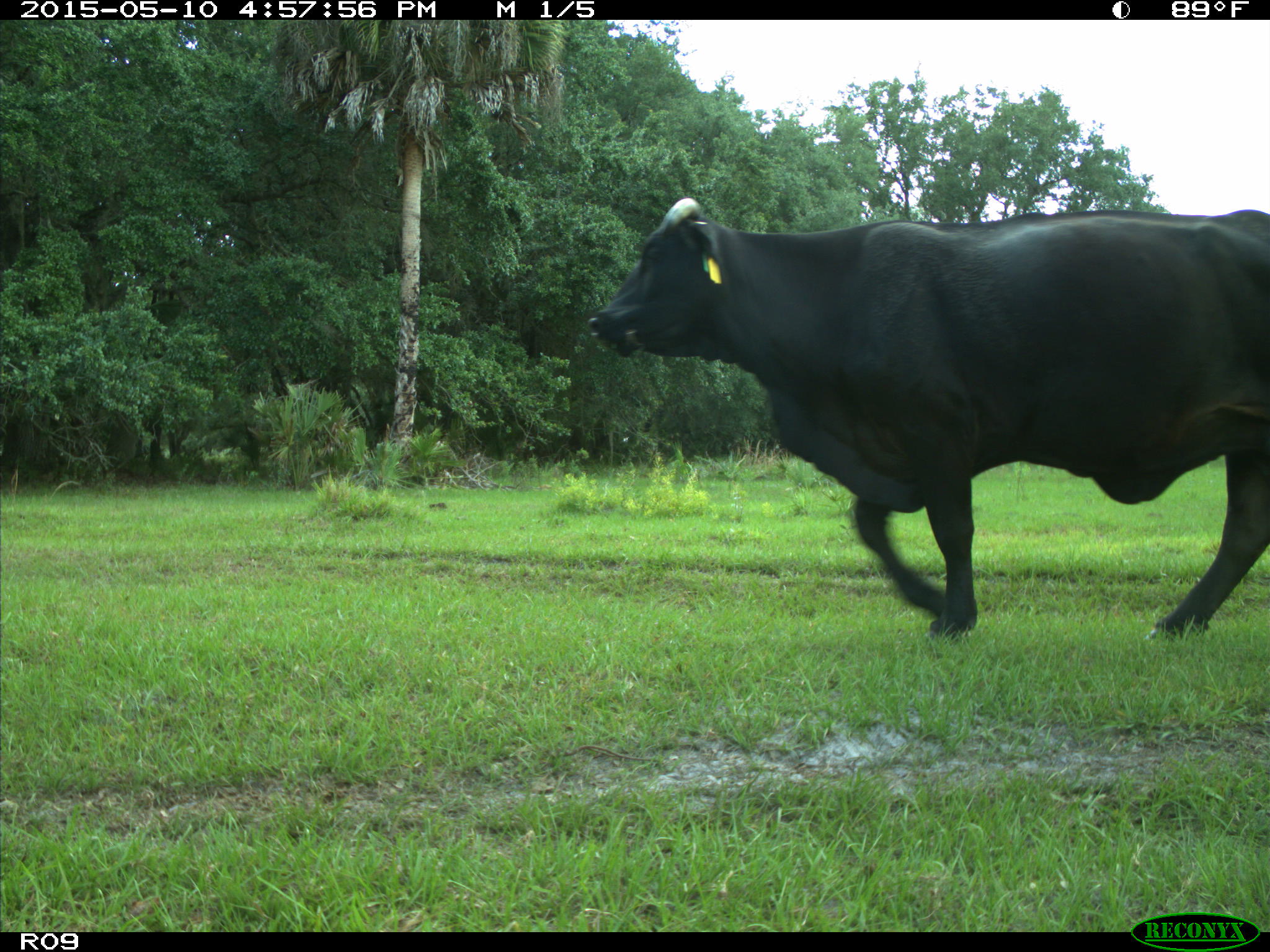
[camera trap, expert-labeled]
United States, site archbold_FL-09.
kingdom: Animalia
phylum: Chordata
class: Mammalia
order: Artiodactyla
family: Bovidae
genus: Bos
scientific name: Bos taurus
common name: domestic cow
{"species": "Bos taurus (domestic cow)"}